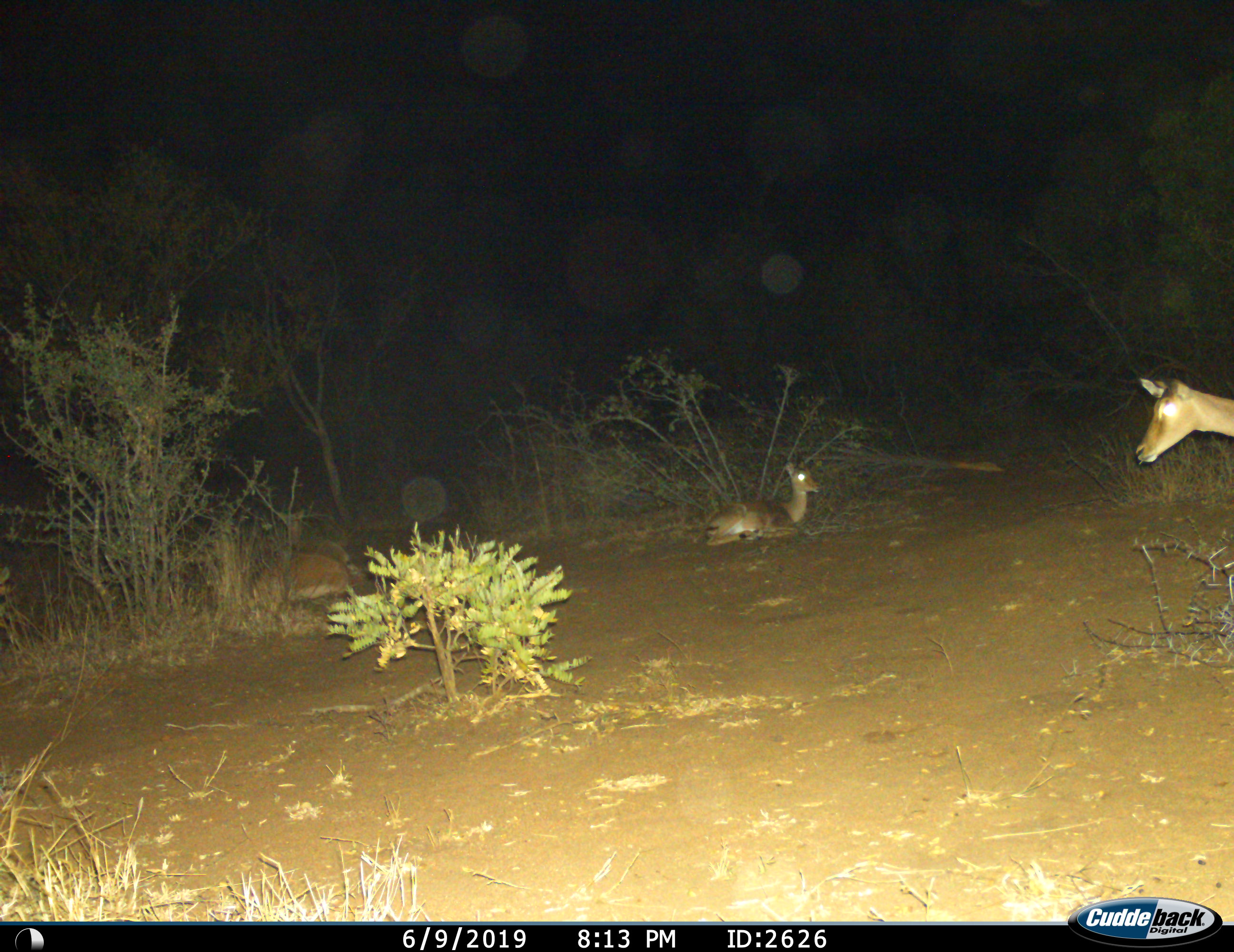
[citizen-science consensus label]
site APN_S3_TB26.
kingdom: Animalia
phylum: Chordata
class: Mammalia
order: Artiodactyla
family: Bovidae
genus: Aepyceros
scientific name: Aepyceros melampus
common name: impala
Impala (Aepyceros melampus), count 3. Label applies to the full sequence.